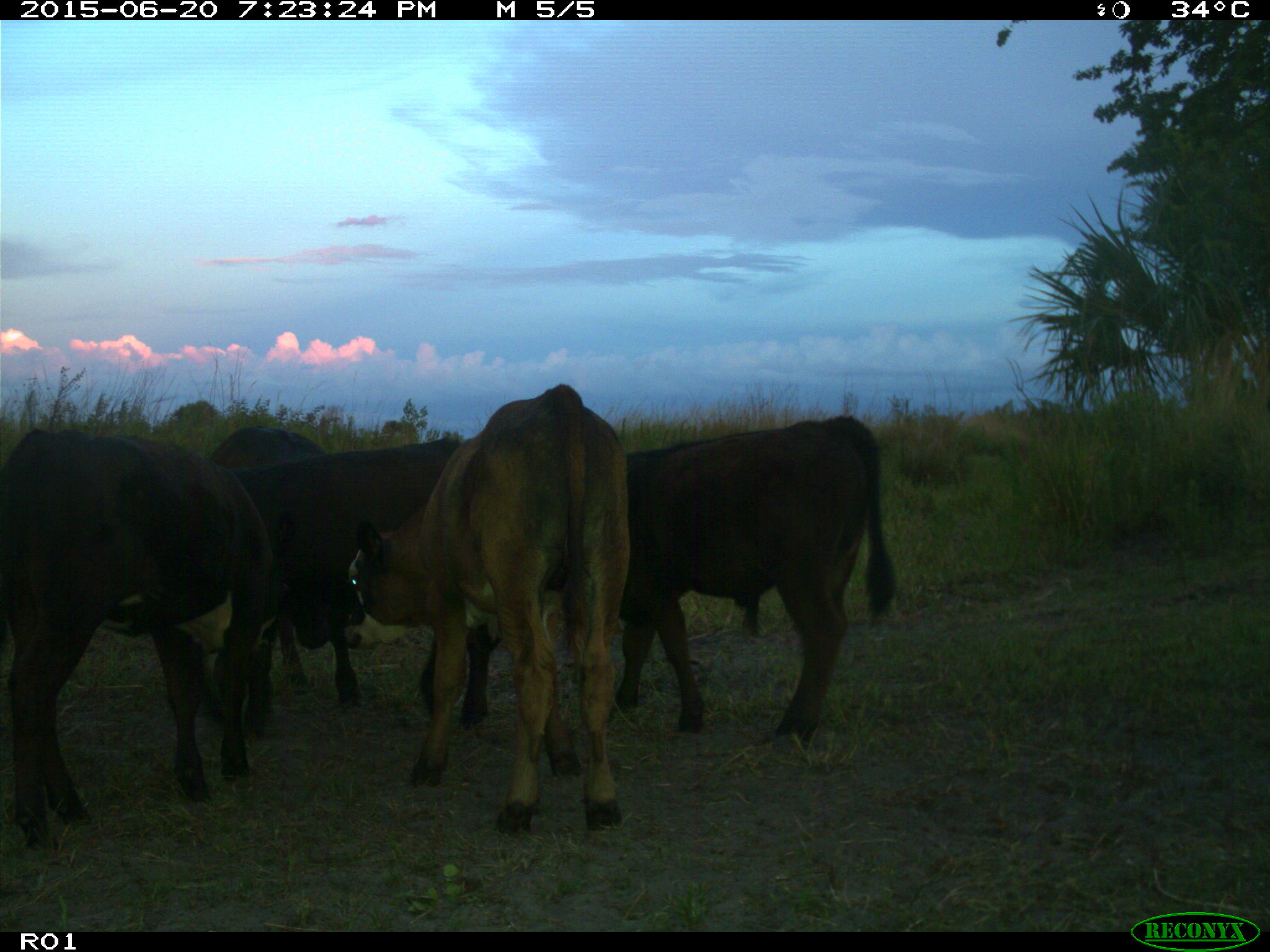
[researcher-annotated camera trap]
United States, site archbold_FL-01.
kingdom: Animalia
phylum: Chordata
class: Mammalia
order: Artiodactyla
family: Bovidae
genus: Bos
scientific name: Bos taurus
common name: domestic cow